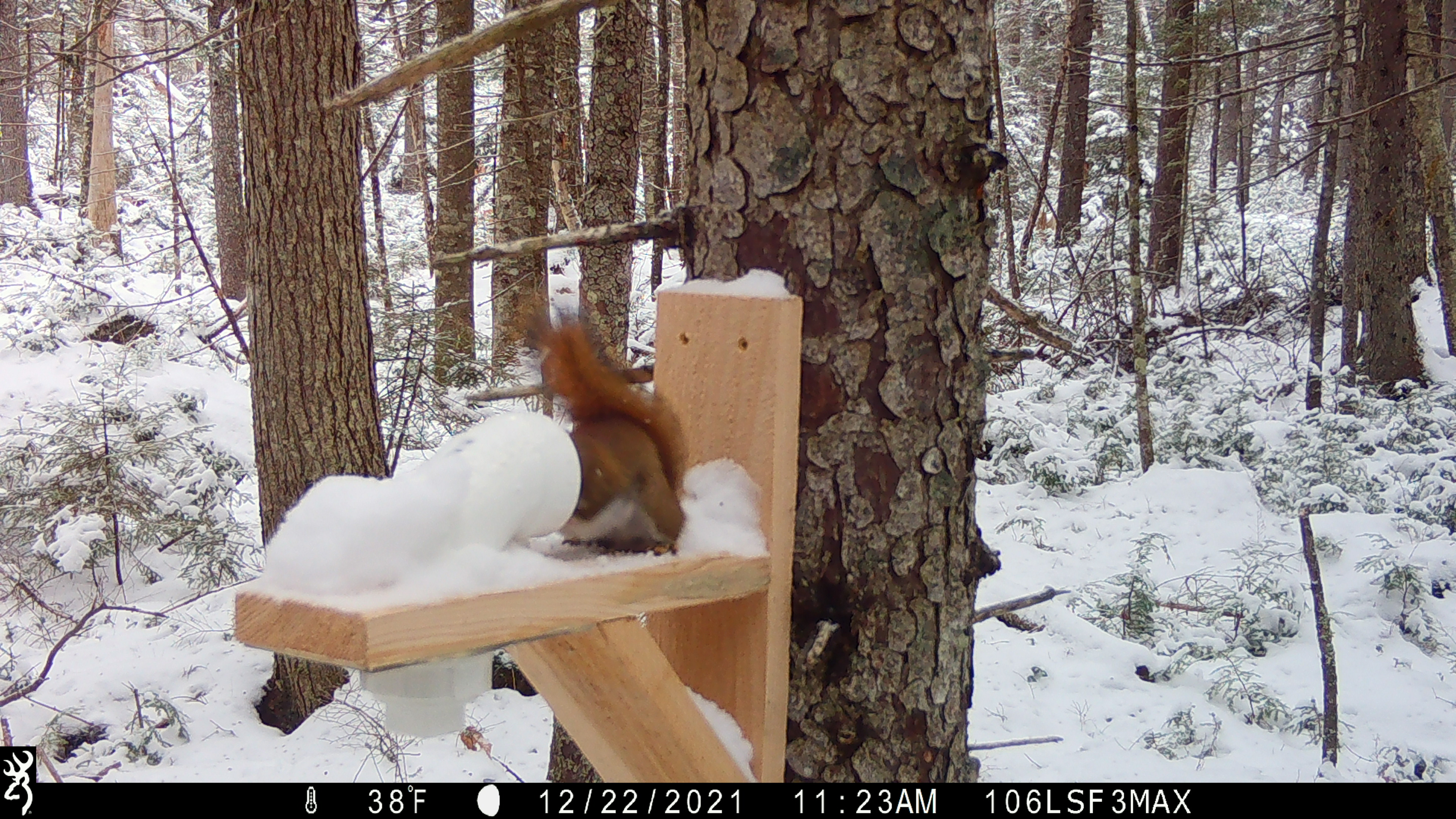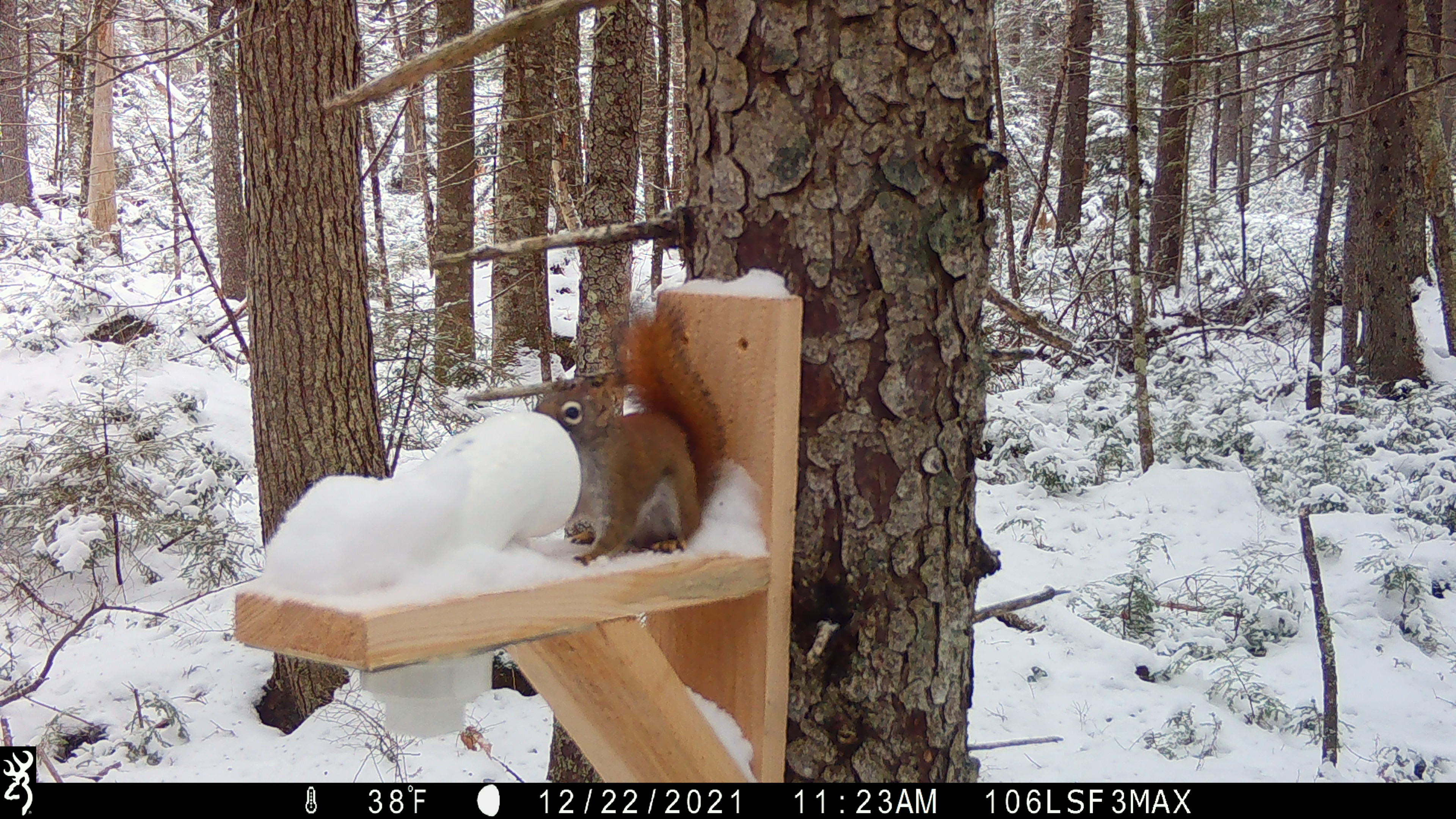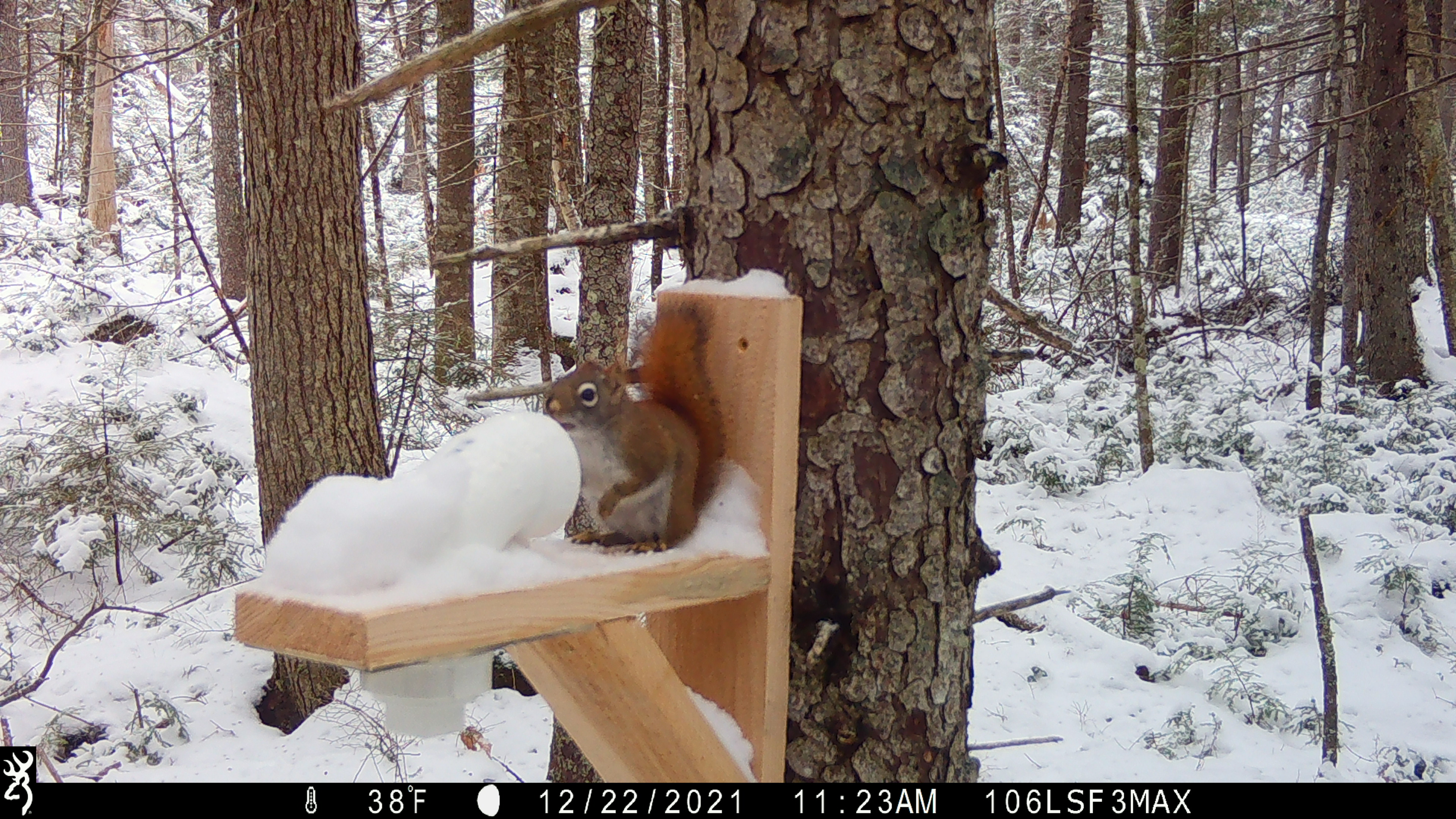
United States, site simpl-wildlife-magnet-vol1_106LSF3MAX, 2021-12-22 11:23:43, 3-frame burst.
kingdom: Animalia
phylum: Chordata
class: Mammalia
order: Rodentia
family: Sciuridae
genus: Tamiasciurus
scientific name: Tamiasciurus hudsonicus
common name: red squirrel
Red squirrel (Tamiasciurus hudsonicus).